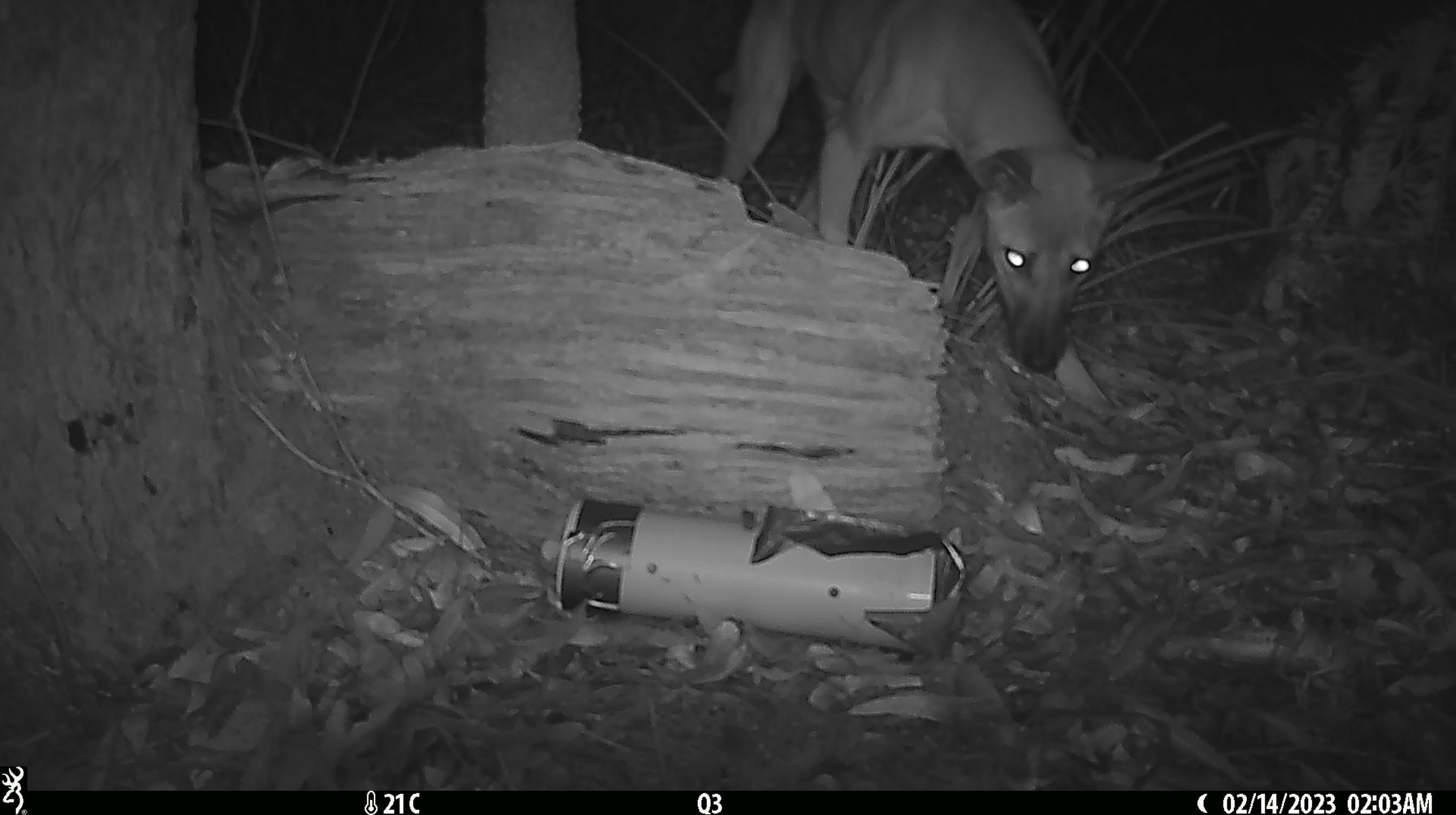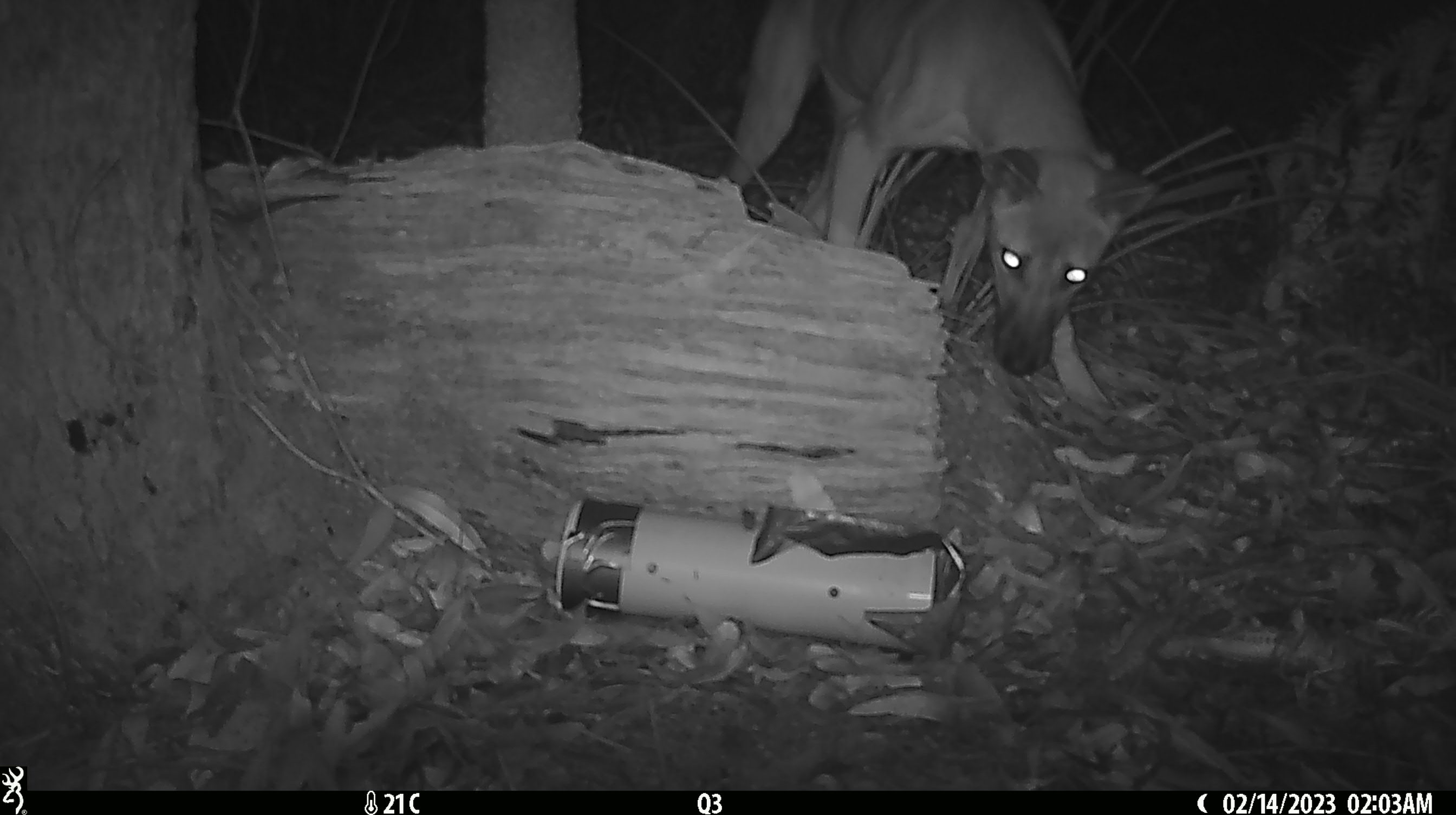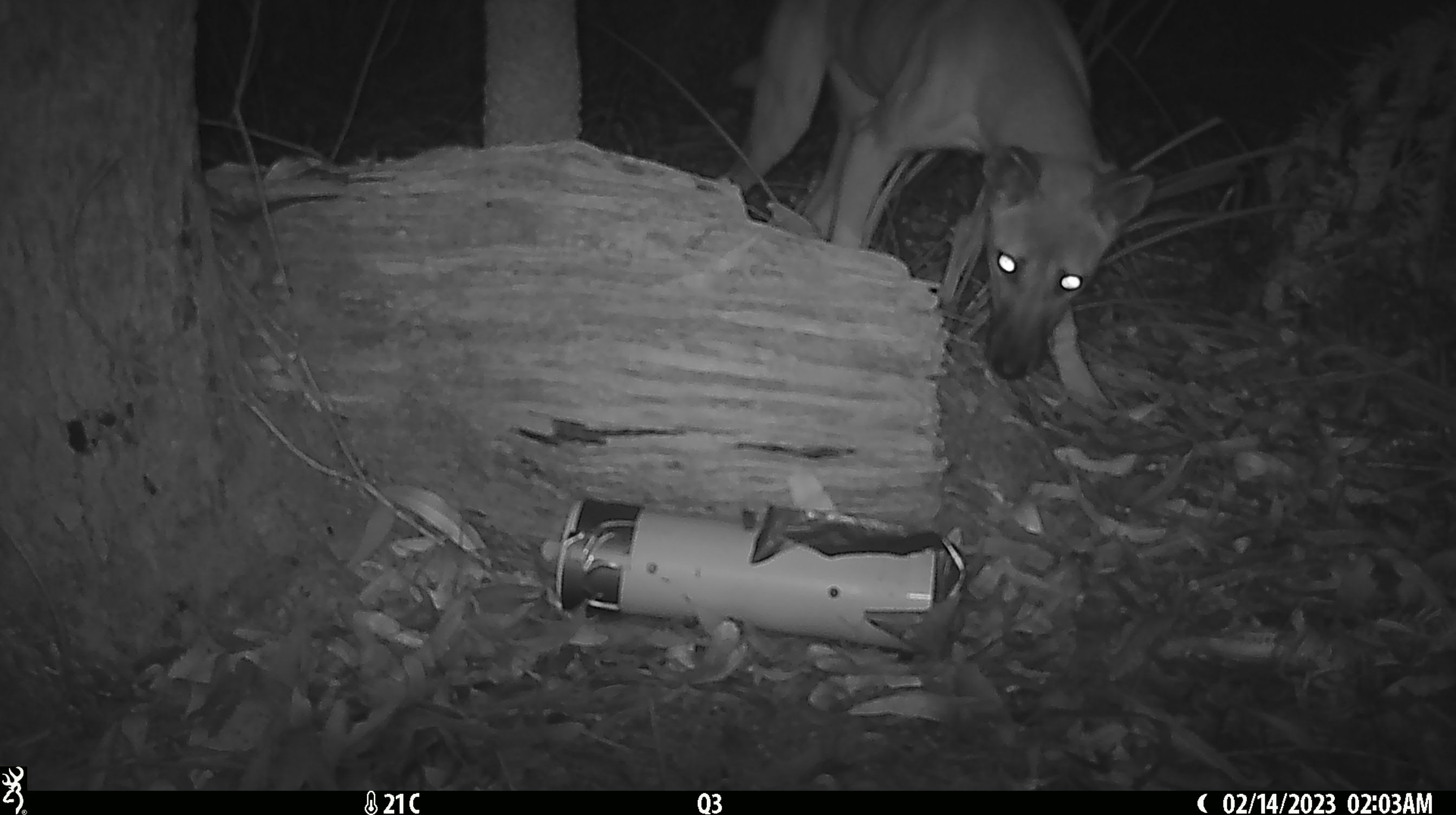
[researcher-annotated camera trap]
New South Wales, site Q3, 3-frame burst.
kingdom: Animalia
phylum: Chordata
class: Mammalia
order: Carnivora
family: Canidae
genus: Canis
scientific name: Canis familiaris dingo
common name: dingo